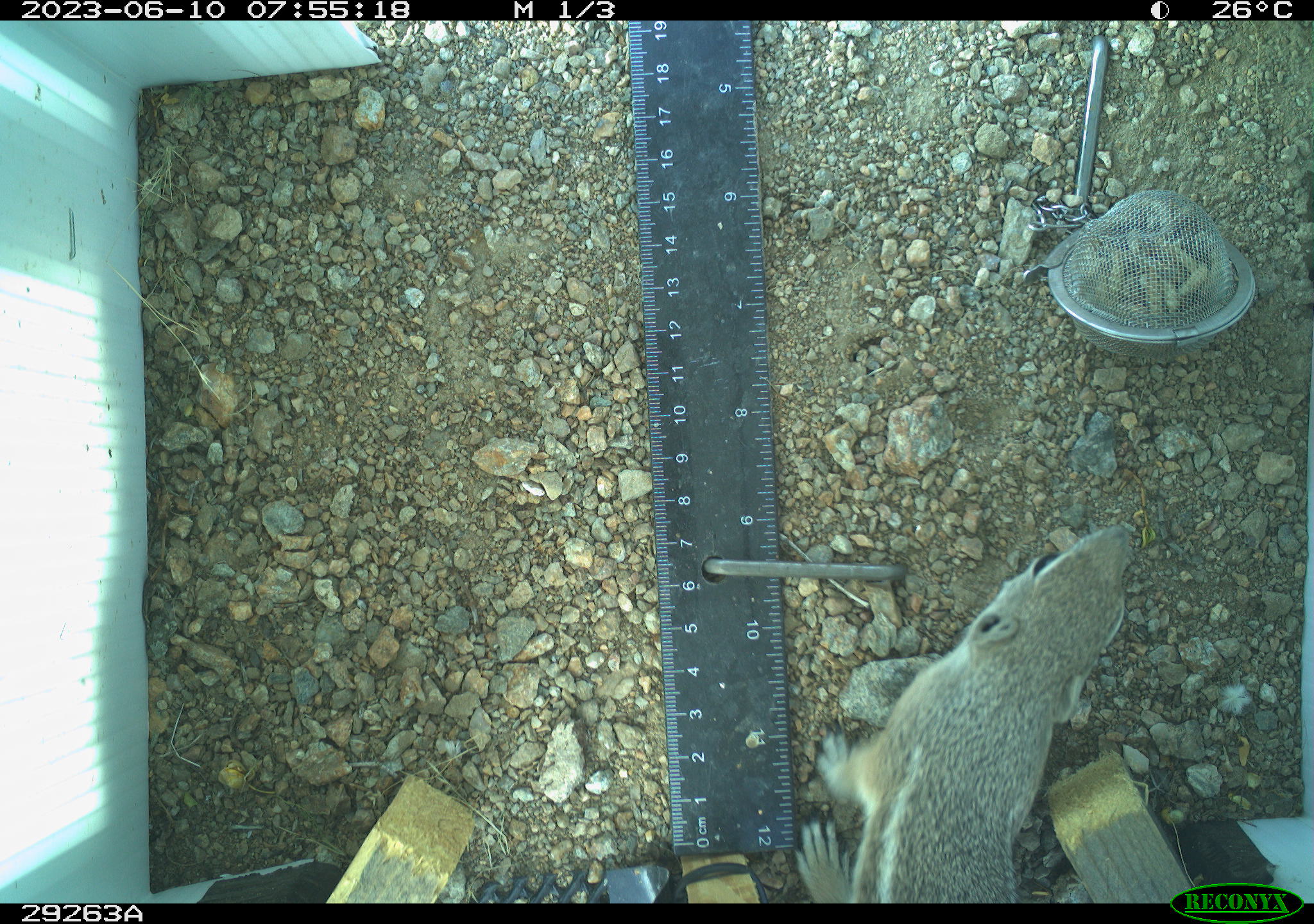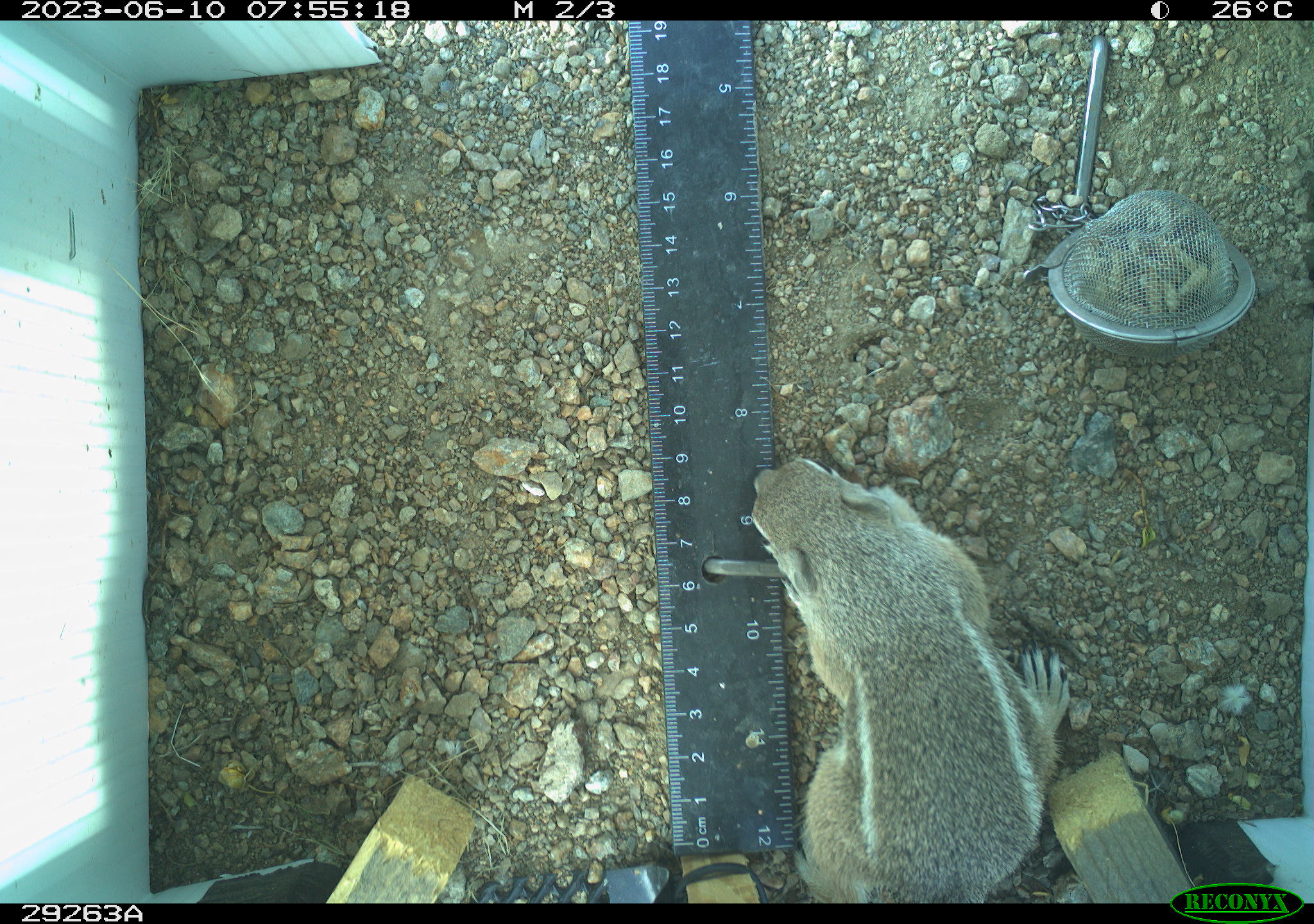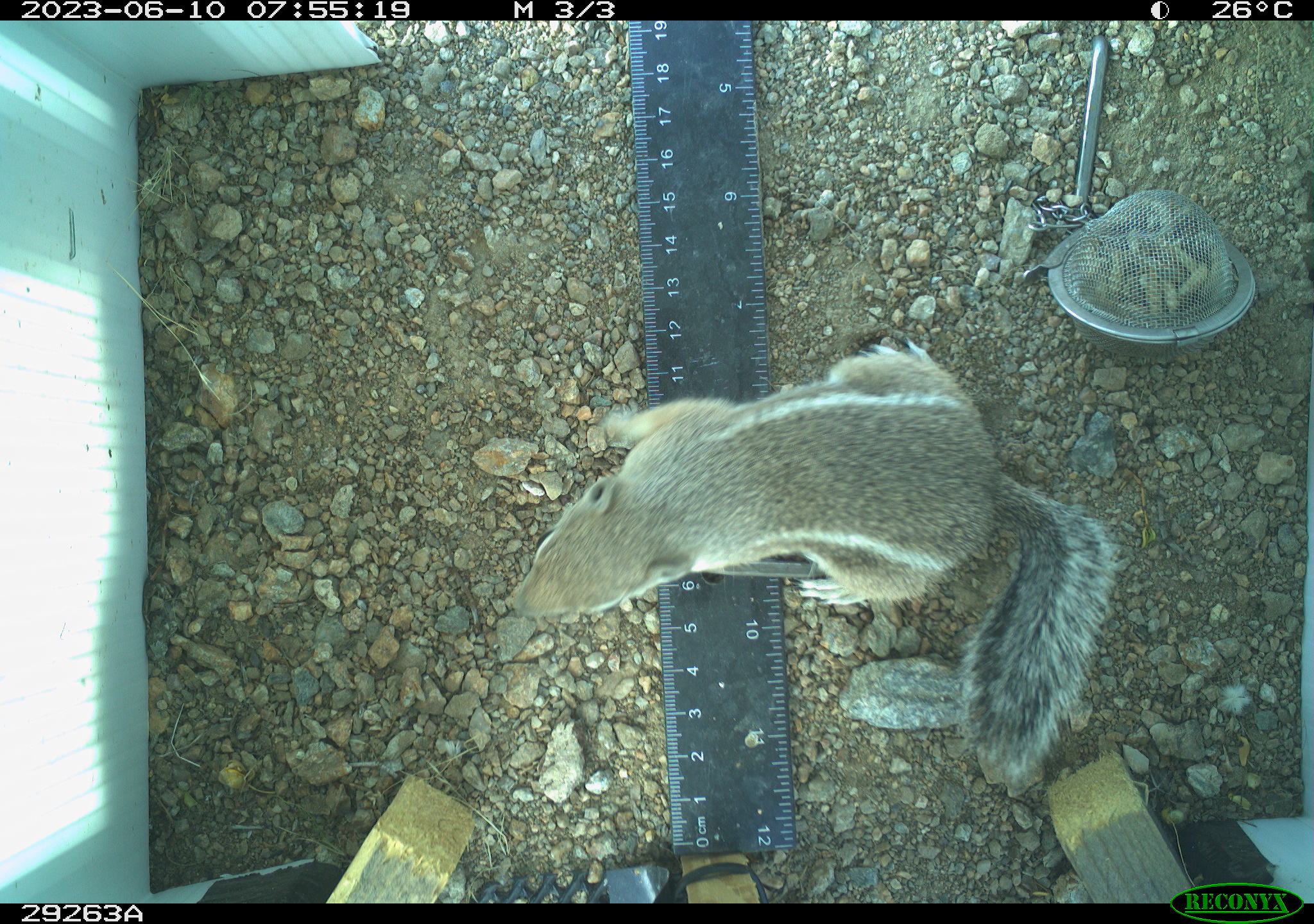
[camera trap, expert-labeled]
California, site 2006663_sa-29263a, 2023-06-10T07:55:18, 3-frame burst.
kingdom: Animalia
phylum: Chordata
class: Mammalia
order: Rodentia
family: Sciuridae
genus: Ammospermophilus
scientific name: Ammospermophilus leucurus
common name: white-tailed antelope squirrel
White-tailed antelope squirrel (Ammospermophilus leucurus).